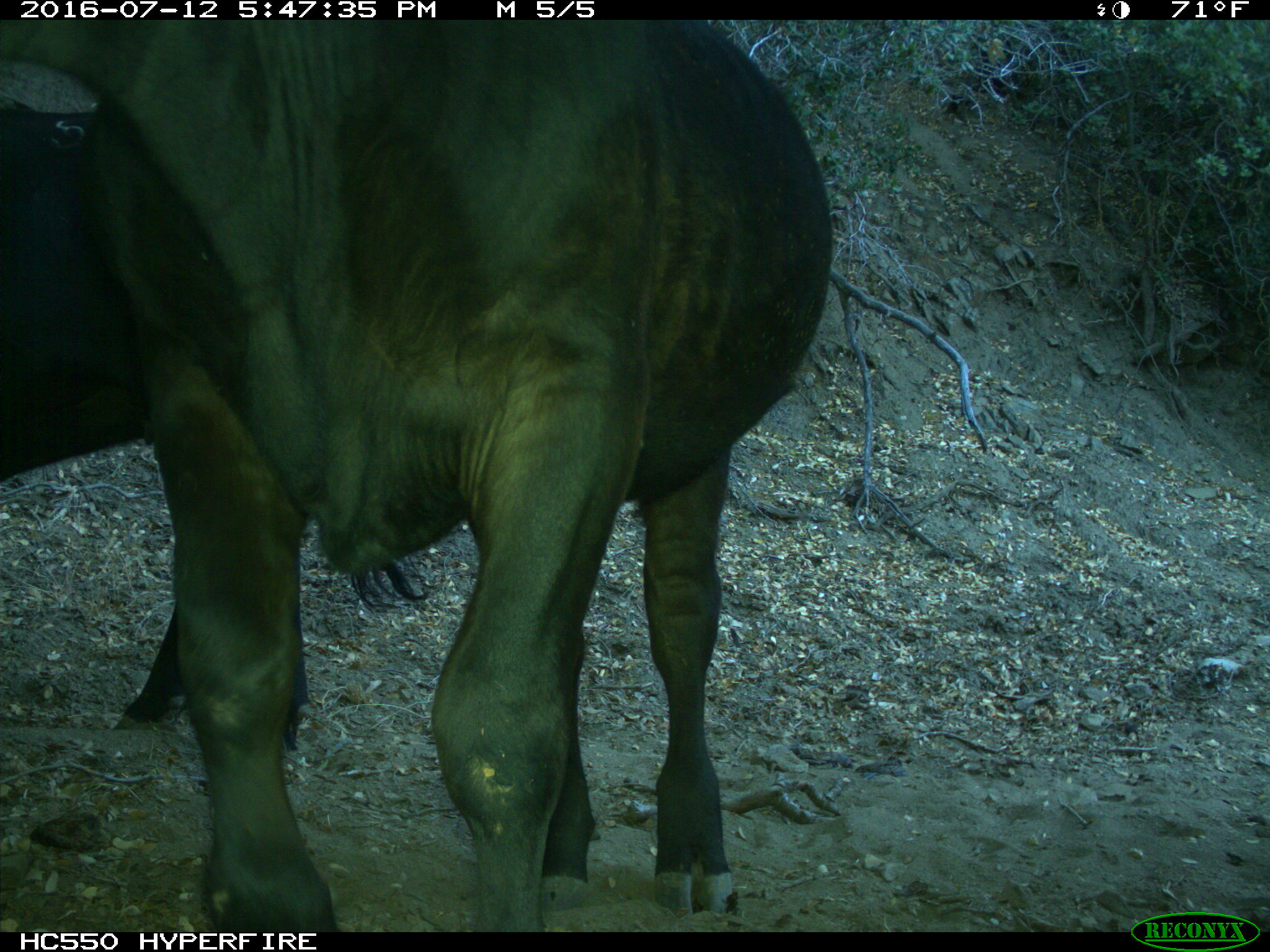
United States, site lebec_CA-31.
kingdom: Animalia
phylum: Chordata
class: Mammalia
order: Artiodactyla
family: Bovidae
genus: Bos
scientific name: Bos taurus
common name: domestic cow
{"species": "Bos taurus (domestic cow)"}